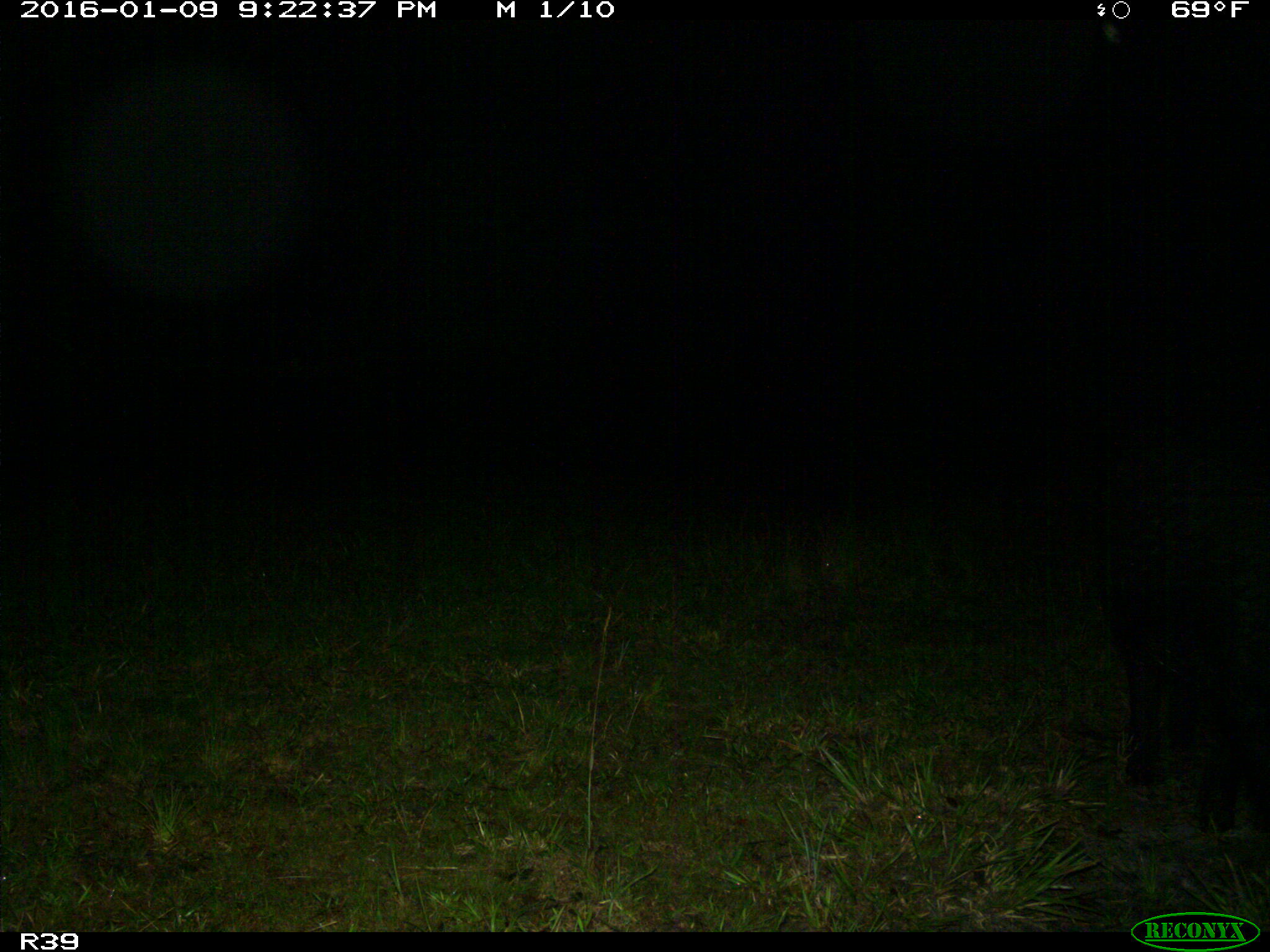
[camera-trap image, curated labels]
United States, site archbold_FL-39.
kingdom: Animalia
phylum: Chordata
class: Mammalia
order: Artiodactyla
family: Suidae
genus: Sus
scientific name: Sus scrofa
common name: wild boar